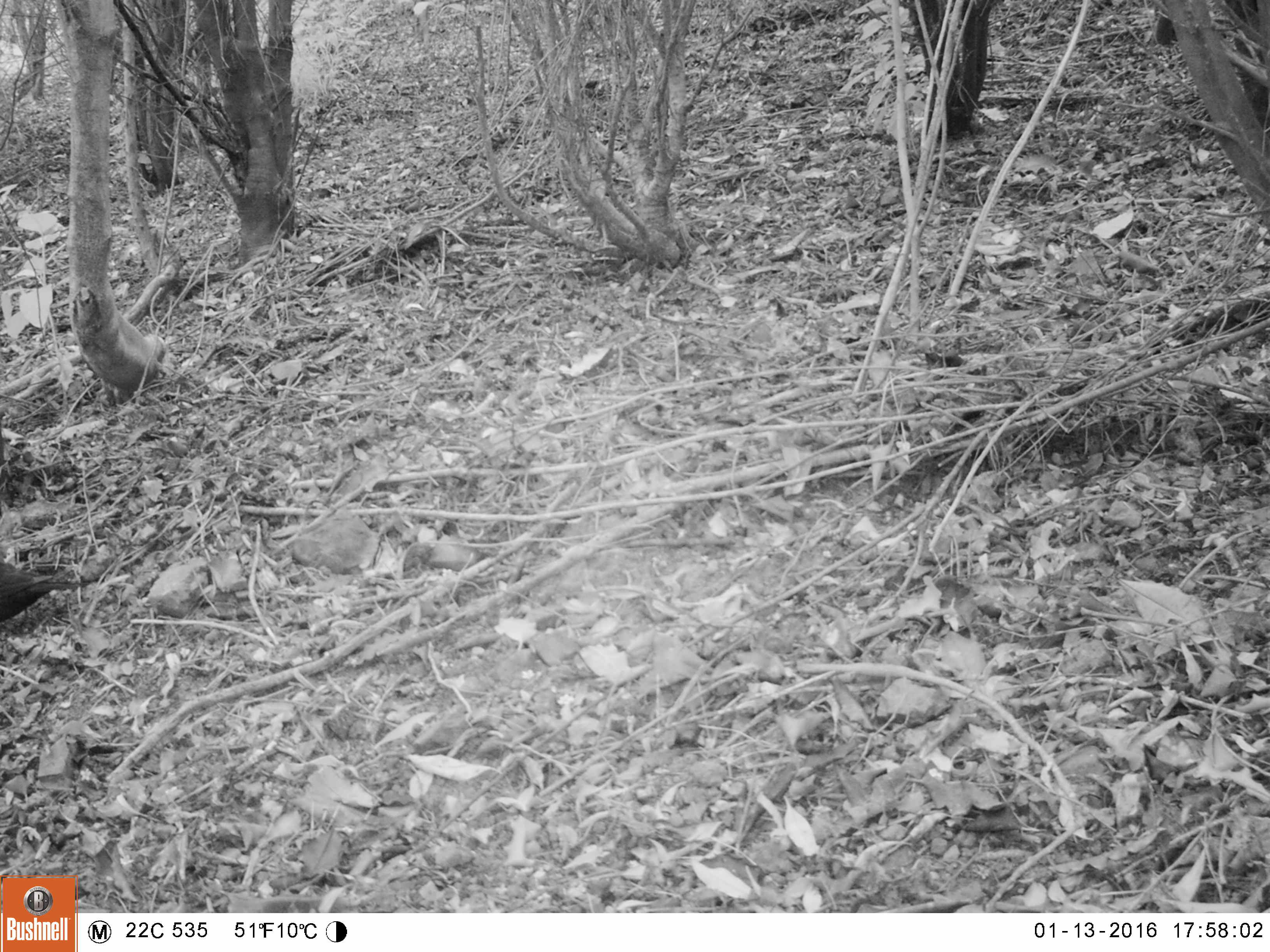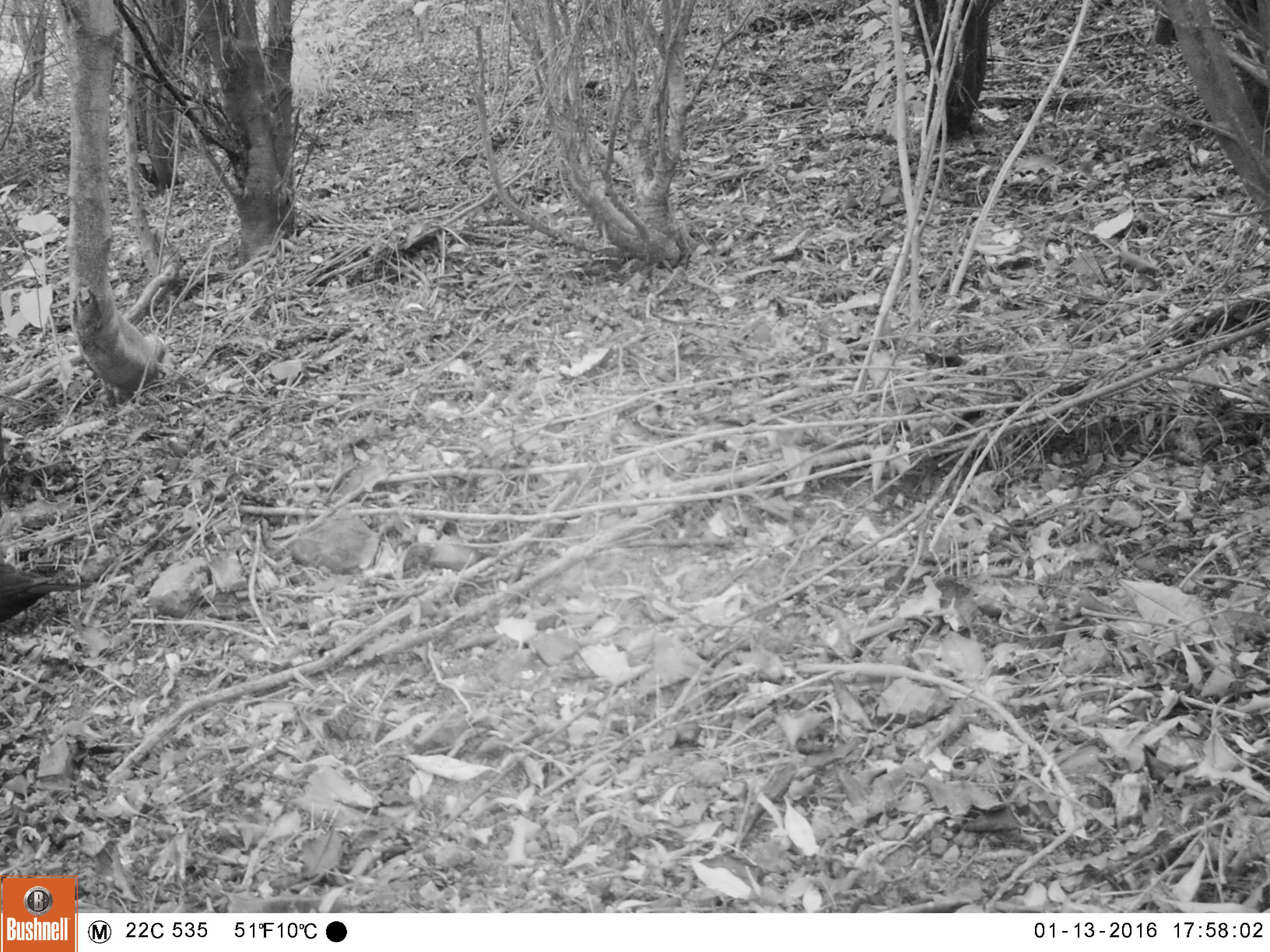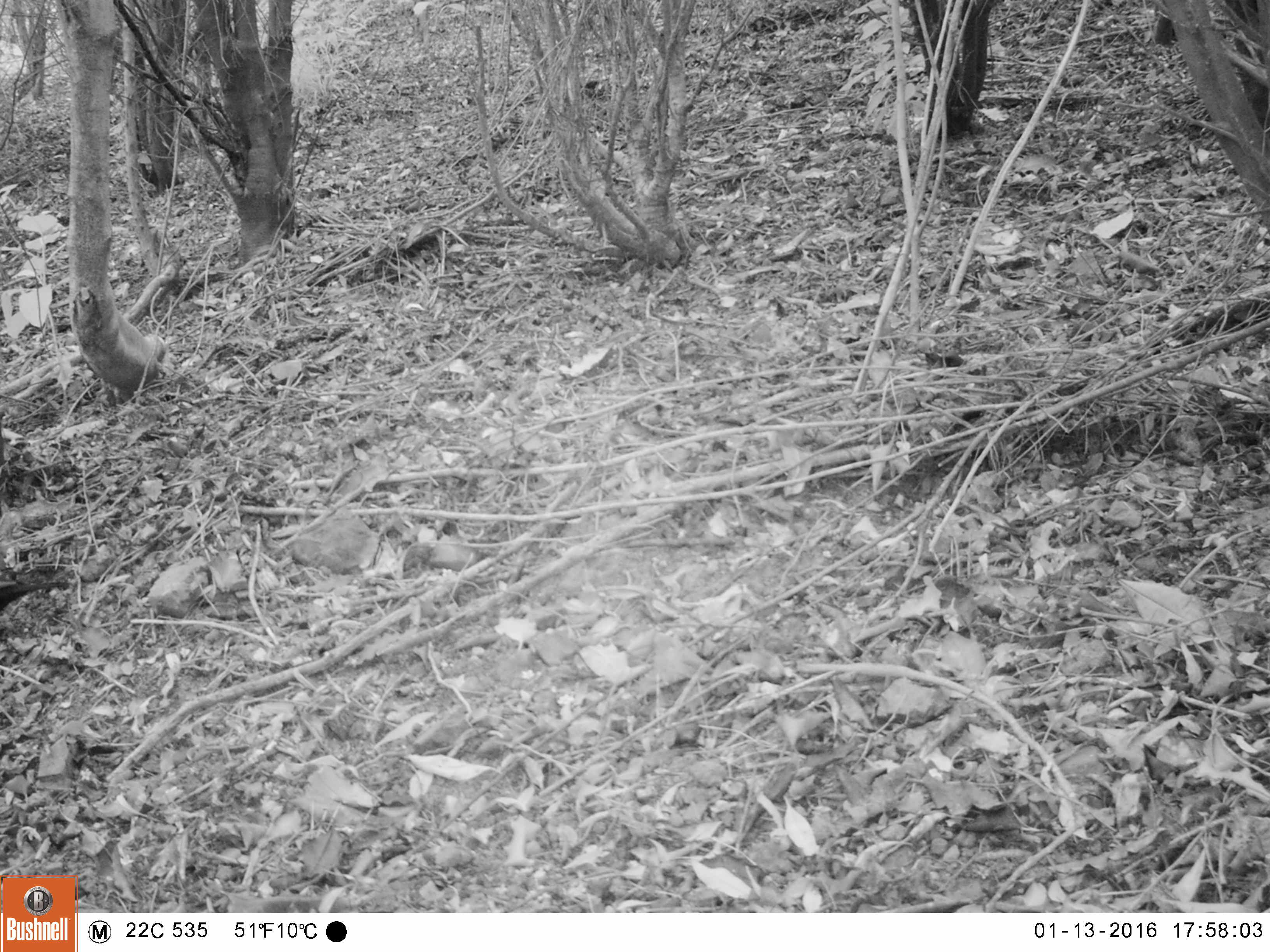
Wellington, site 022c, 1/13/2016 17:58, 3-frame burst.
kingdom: Animalia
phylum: Chordata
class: Aves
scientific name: Aves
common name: bird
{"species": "bird (Aves)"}